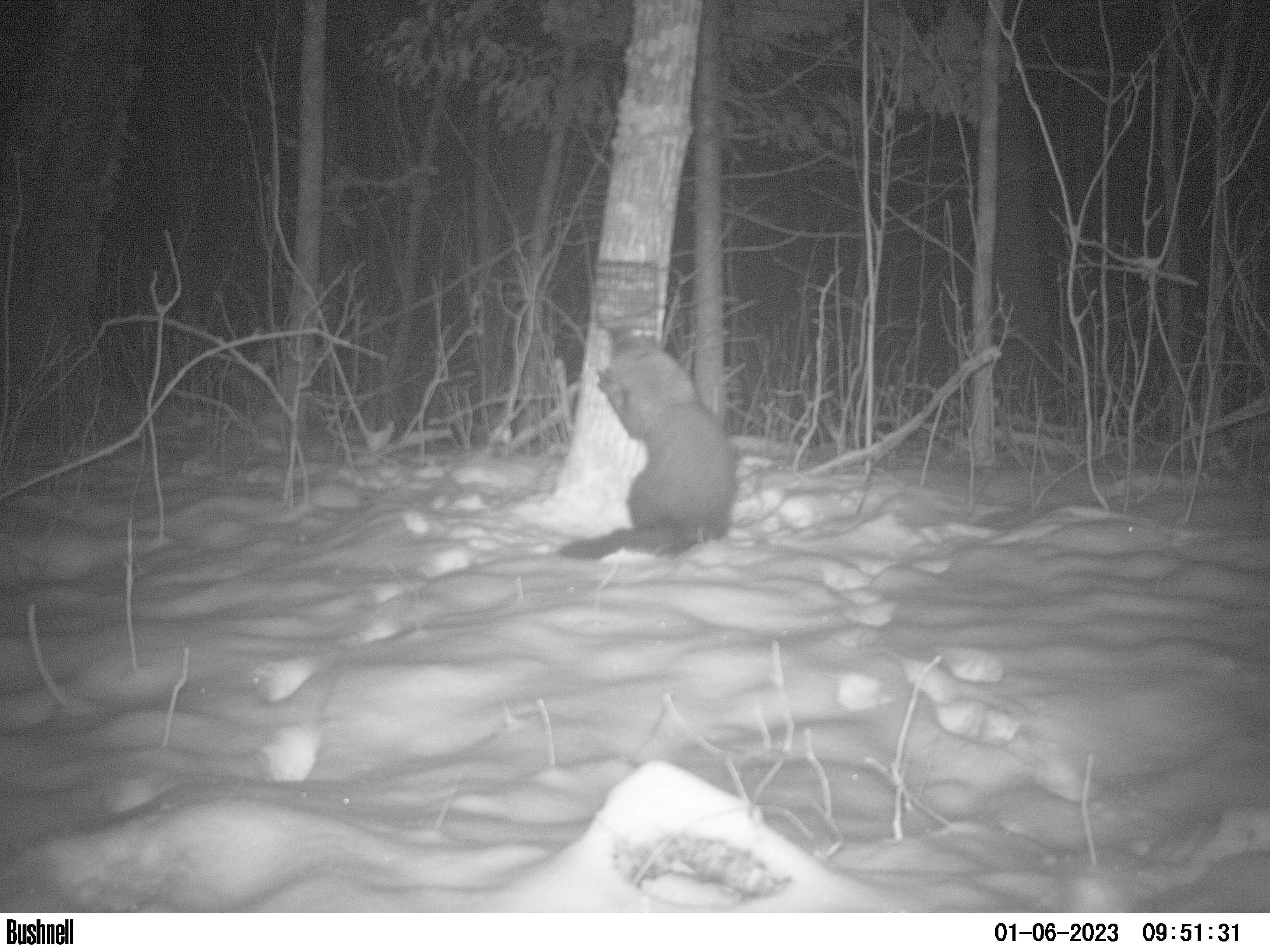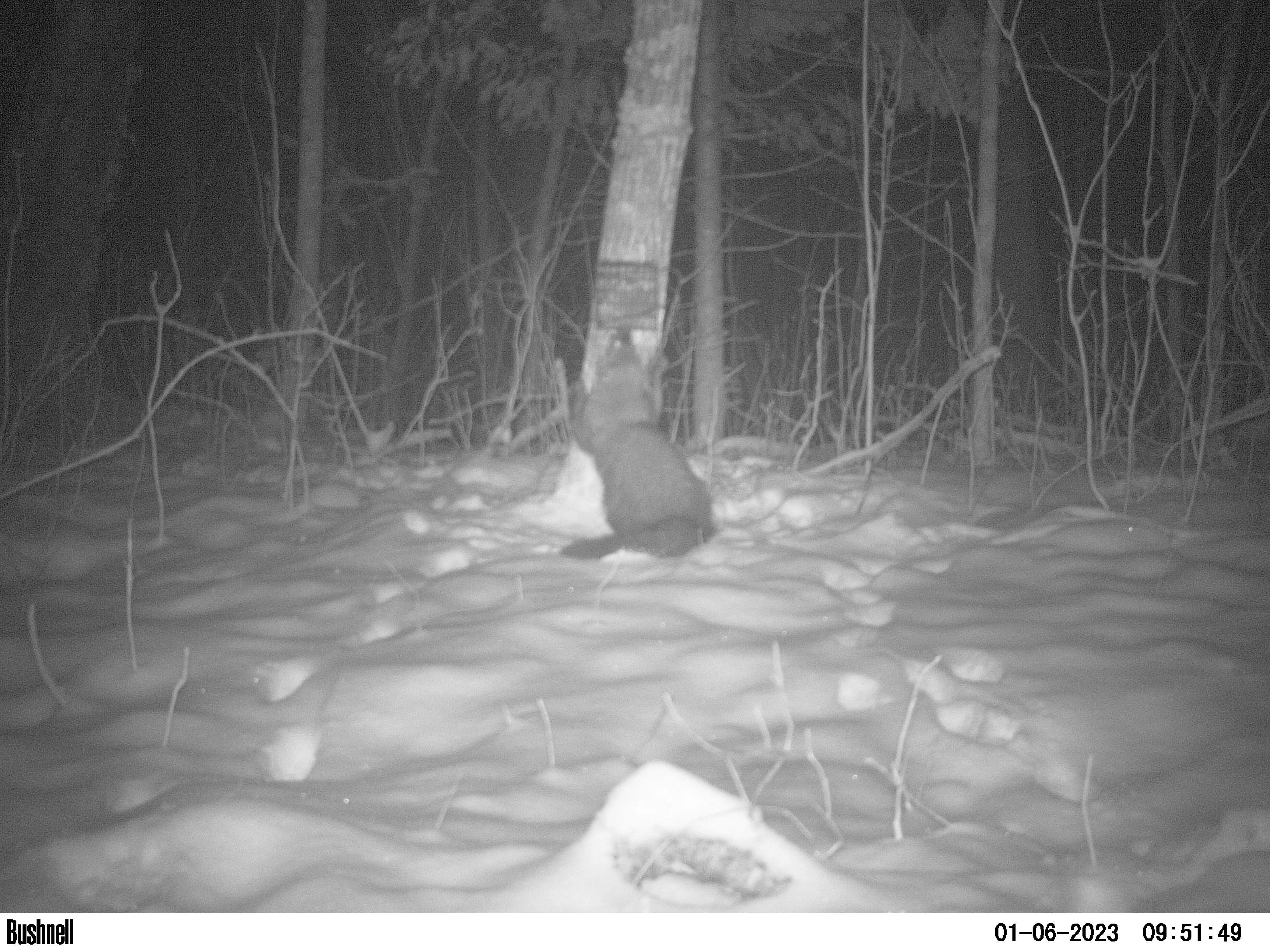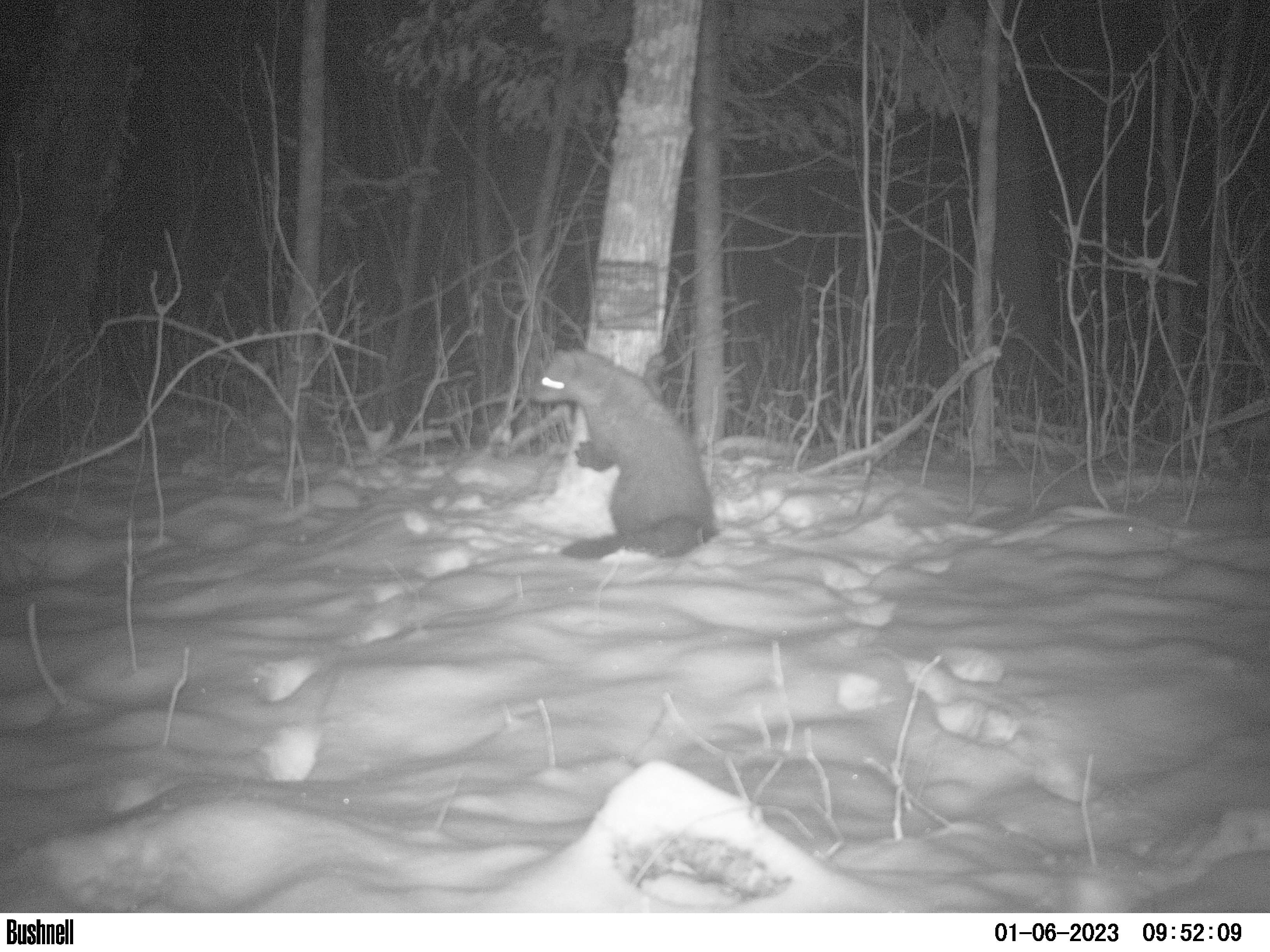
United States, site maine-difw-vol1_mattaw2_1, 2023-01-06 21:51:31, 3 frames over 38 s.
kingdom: Animalia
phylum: Chordata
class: Mammalia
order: Carnivora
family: Mustelidae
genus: Pekania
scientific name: Pekania pennanti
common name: fisher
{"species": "fisher (Pekania pennanti)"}